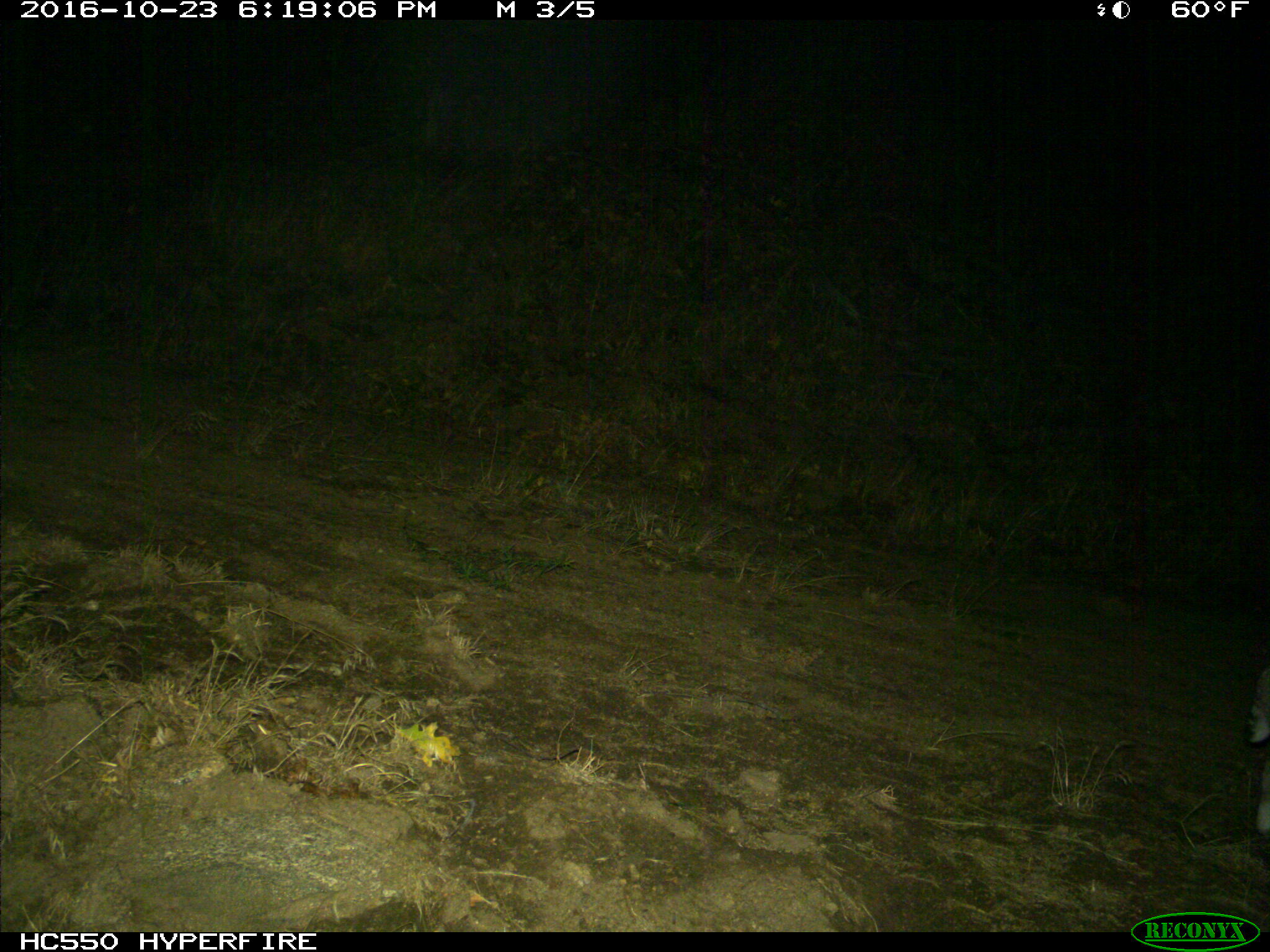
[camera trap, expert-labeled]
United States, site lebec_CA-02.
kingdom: Animalia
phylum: Chordata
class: Mammalia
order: Carnivora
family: Felidae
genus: Lynx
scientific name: Lynx rufus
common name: bobcat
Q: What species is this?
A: Lynx rufus (bobcat).